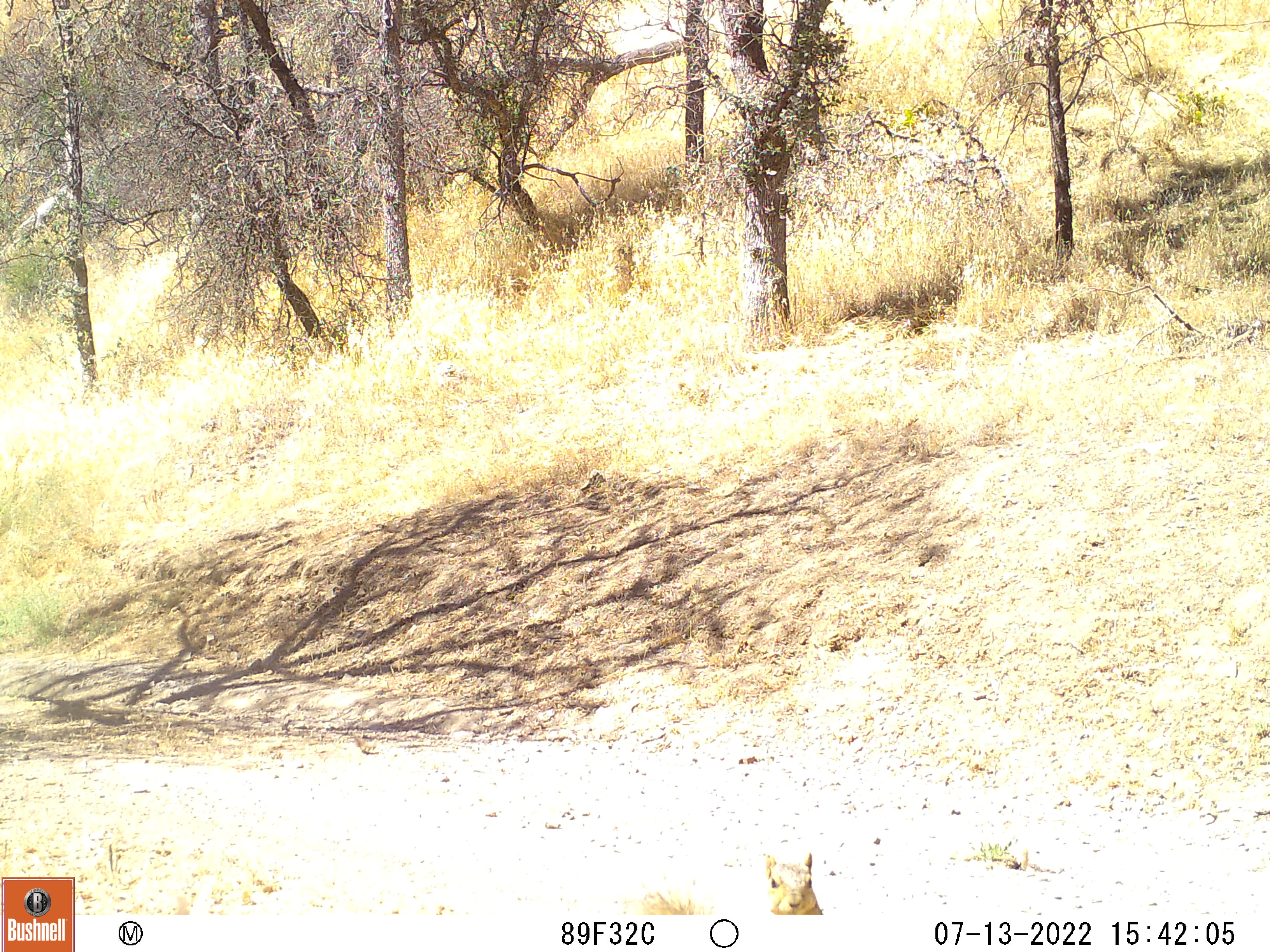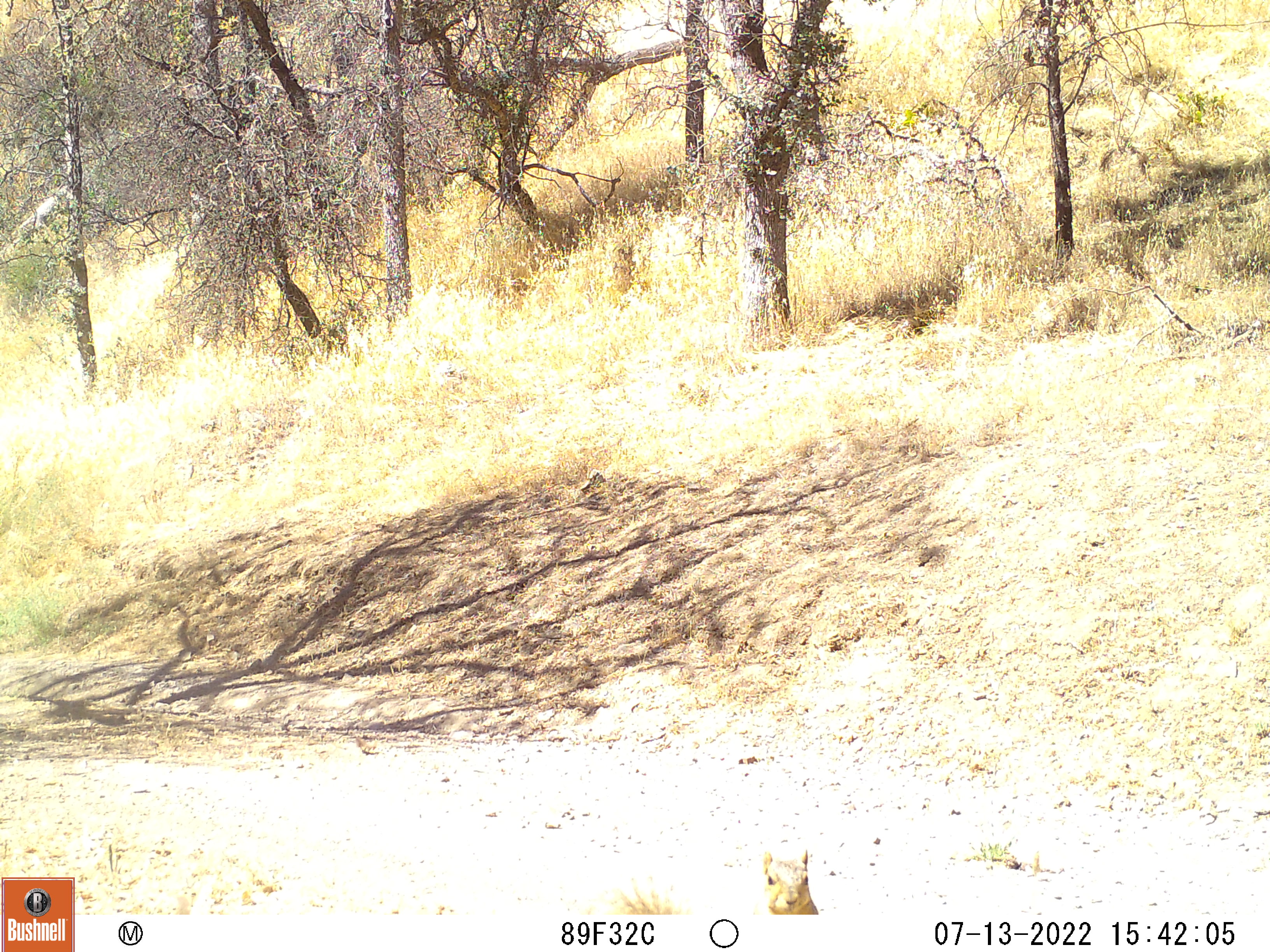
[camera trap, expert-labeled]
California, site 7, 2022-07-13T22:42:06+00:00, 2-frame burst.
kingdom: Animalia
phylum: Chordata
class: Mammalia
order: Rodentia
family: Sciuridae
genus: Sciurus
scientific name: Sciurus griseus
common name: western gray squirrel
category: western grey squirrel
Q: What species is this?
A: Western grey squirrel (western gray squirrel) (Sciurus griseus).